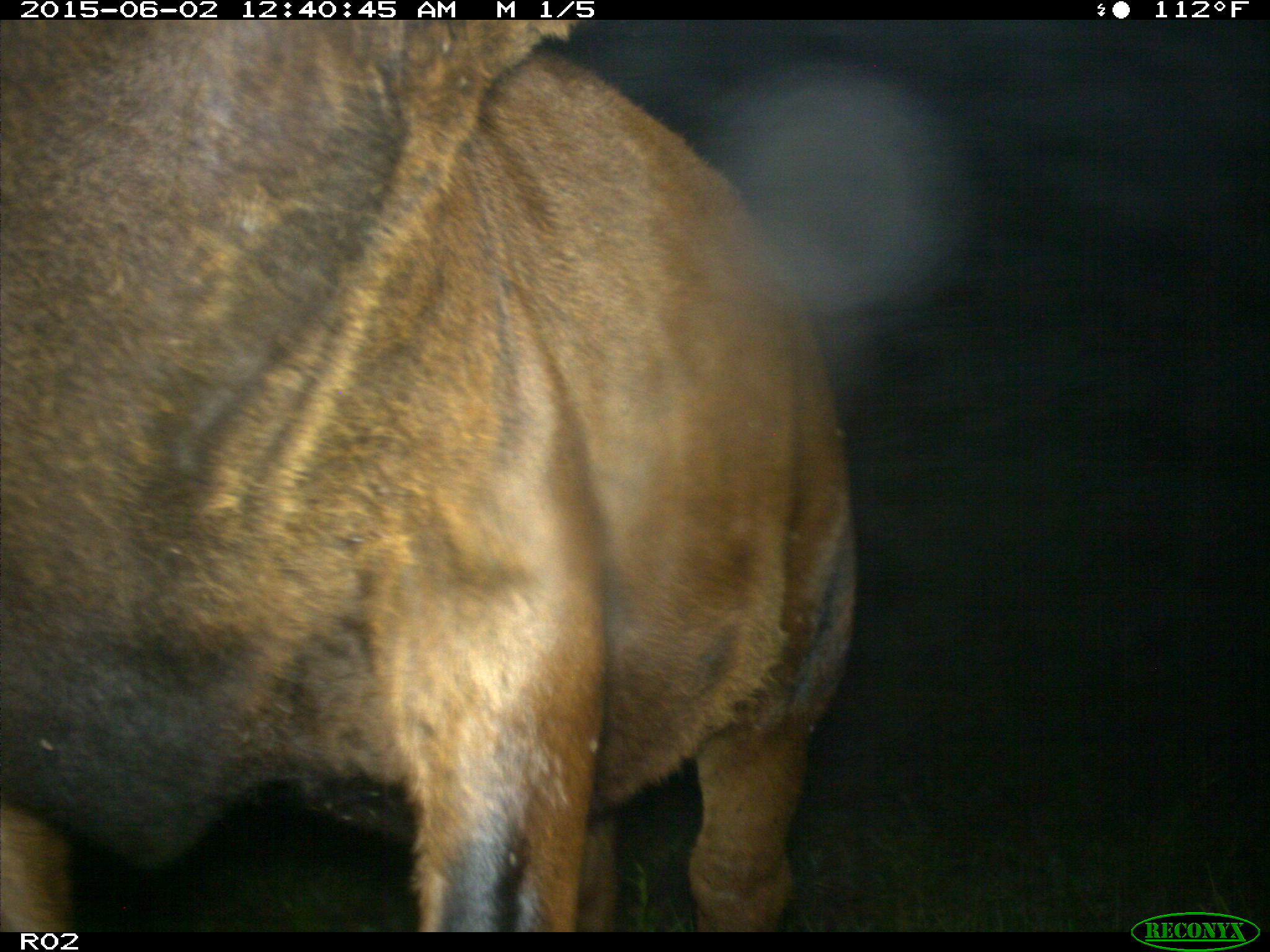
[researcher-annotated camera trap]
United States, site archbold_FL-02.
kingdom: Animalia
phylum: Chordata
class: Mammalia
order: Artiodactyla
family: Bovidae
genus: Bos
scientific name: Bos taurus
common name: domestic cow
Bos taurus (domestic cow).